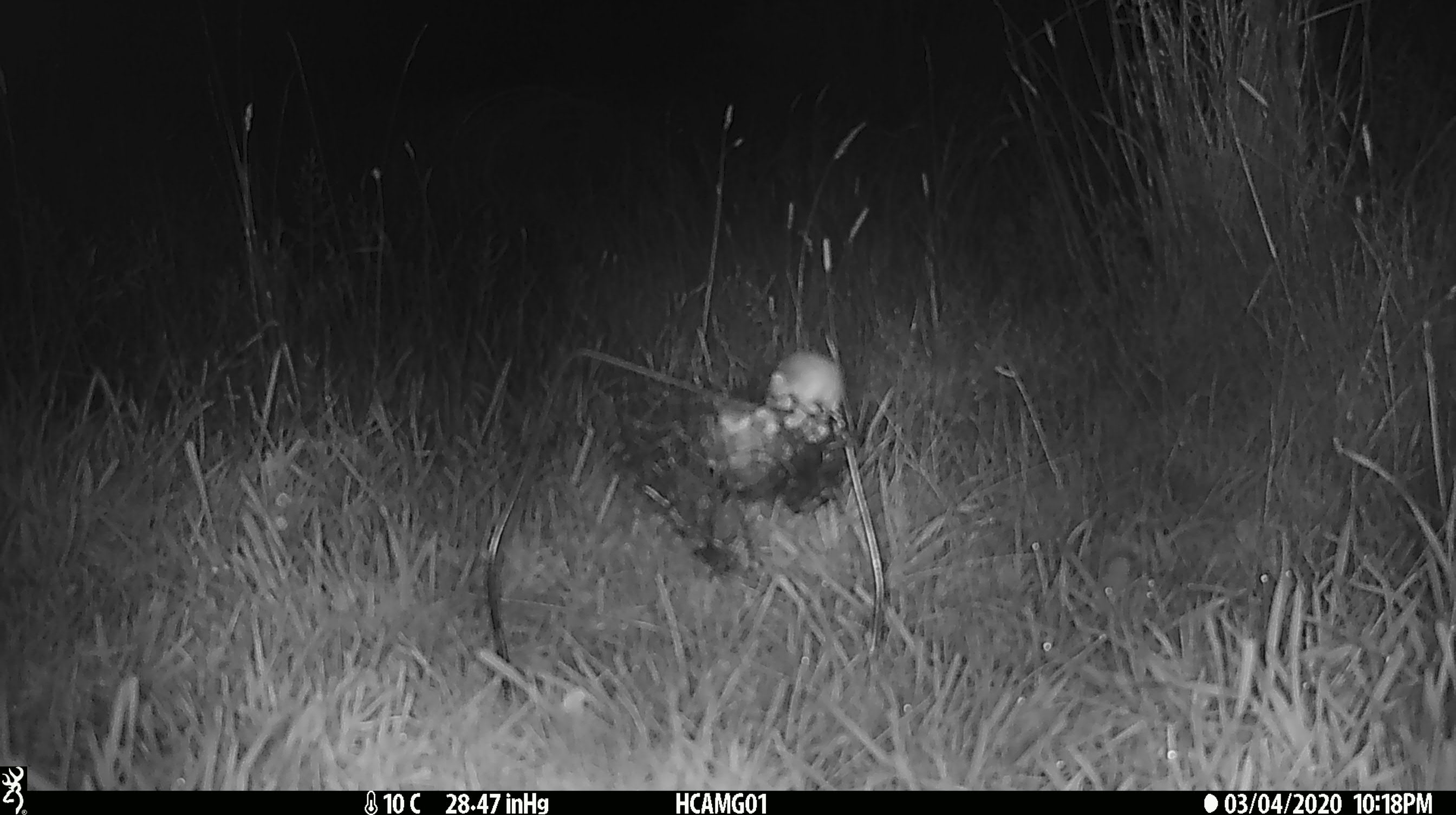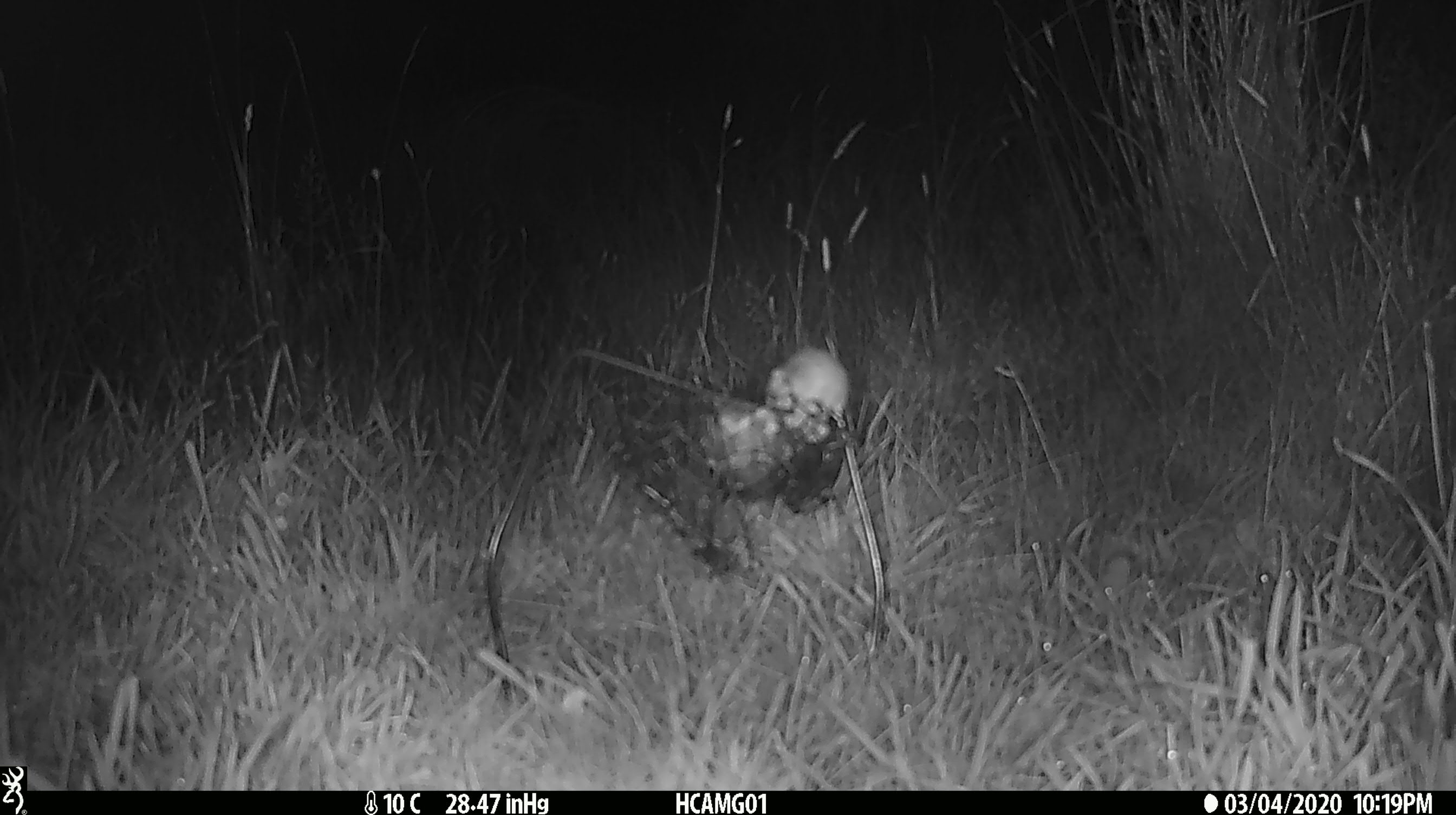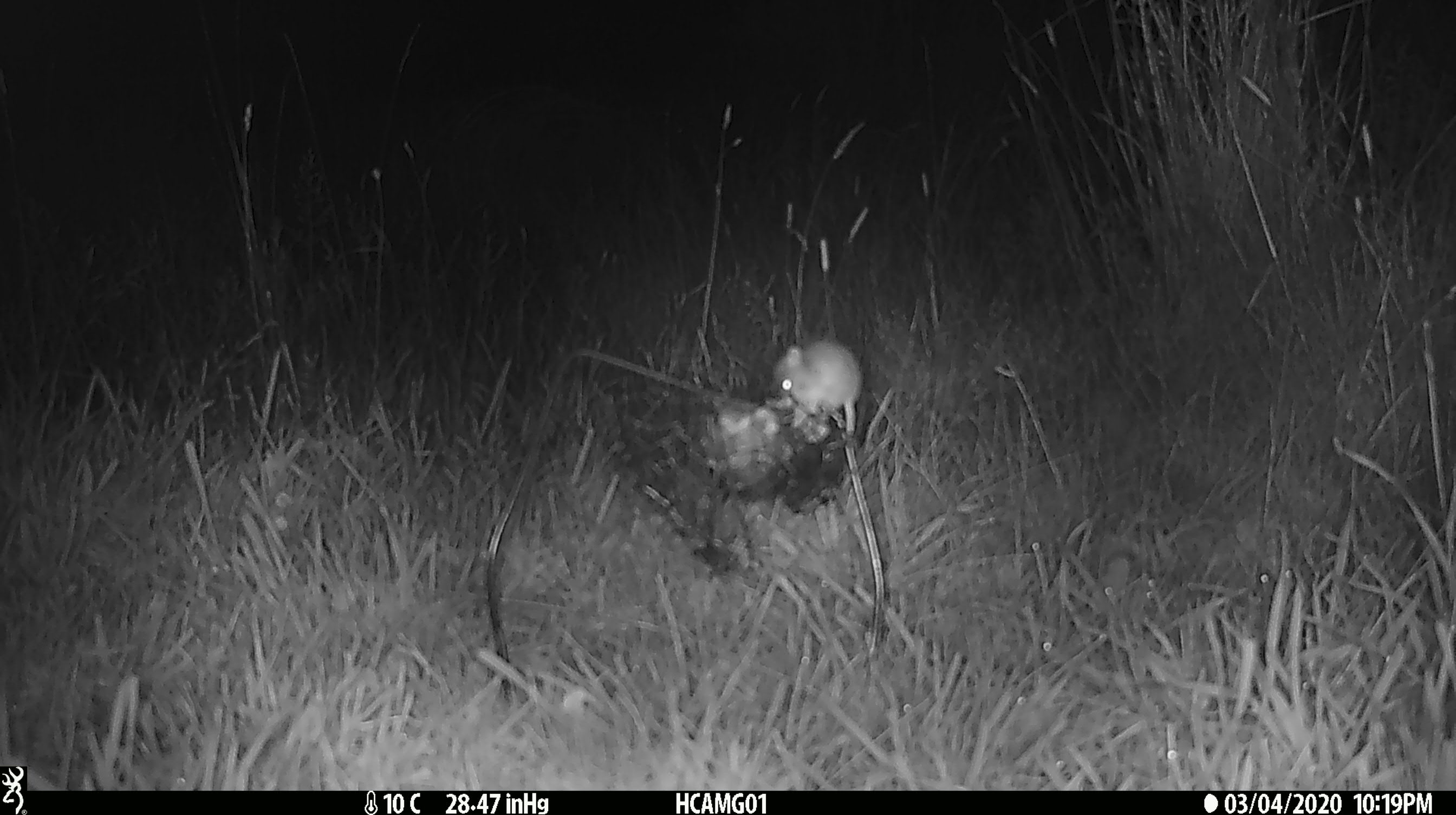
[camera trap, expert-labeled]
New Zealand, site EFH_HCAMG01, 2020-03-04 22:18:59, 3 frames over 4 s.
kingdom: Animalia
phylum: Chordata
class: Mammalia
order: Rodentia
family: Muridae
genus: Mus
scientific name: Mus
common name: mouse